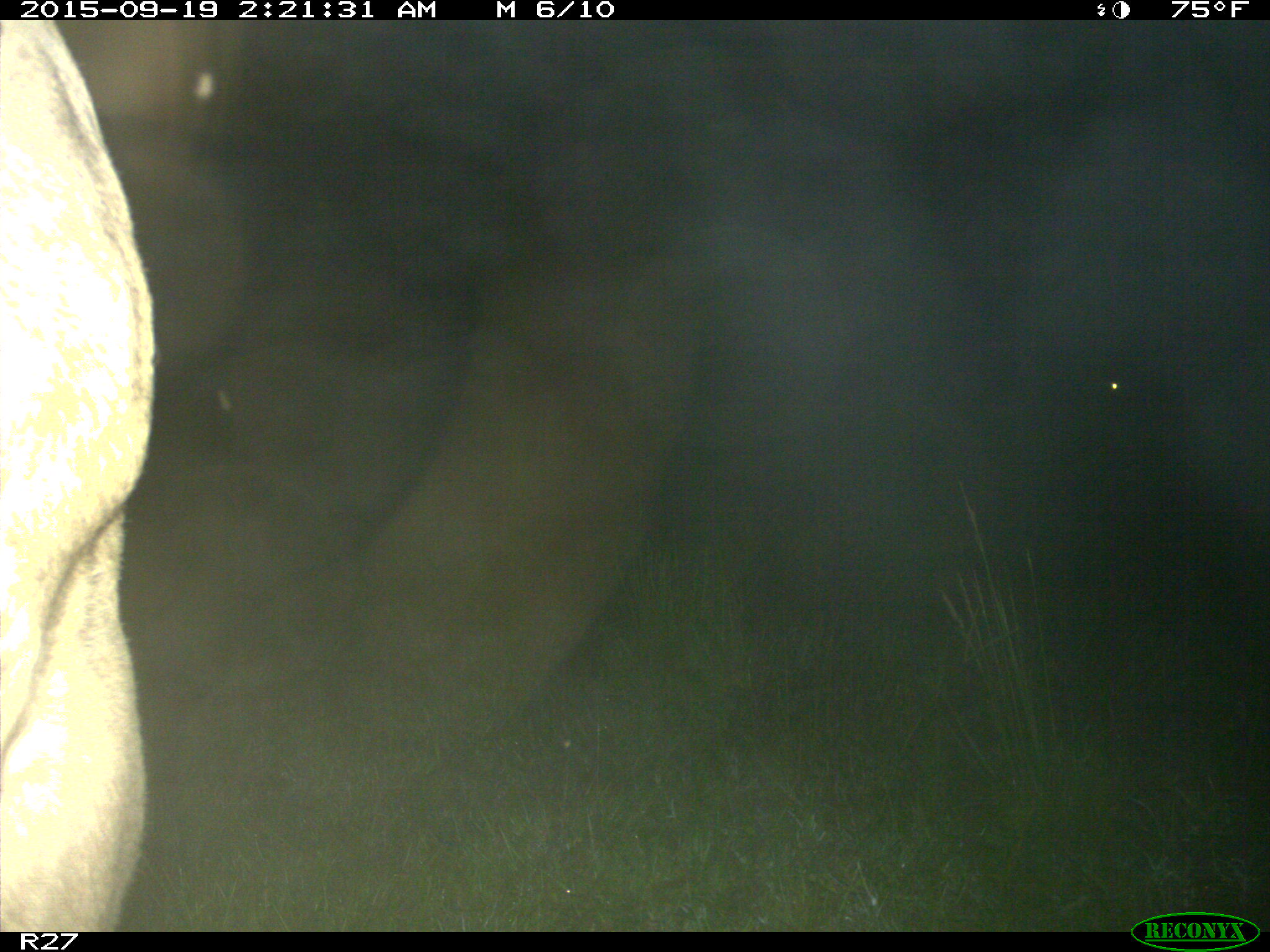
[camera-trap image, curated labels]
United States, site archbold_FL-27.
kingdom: Animalia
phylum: Chordata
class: Mammalia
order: Artiodactyla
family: Bovidae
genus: Bos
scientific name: Bos taurus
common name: domestic cow